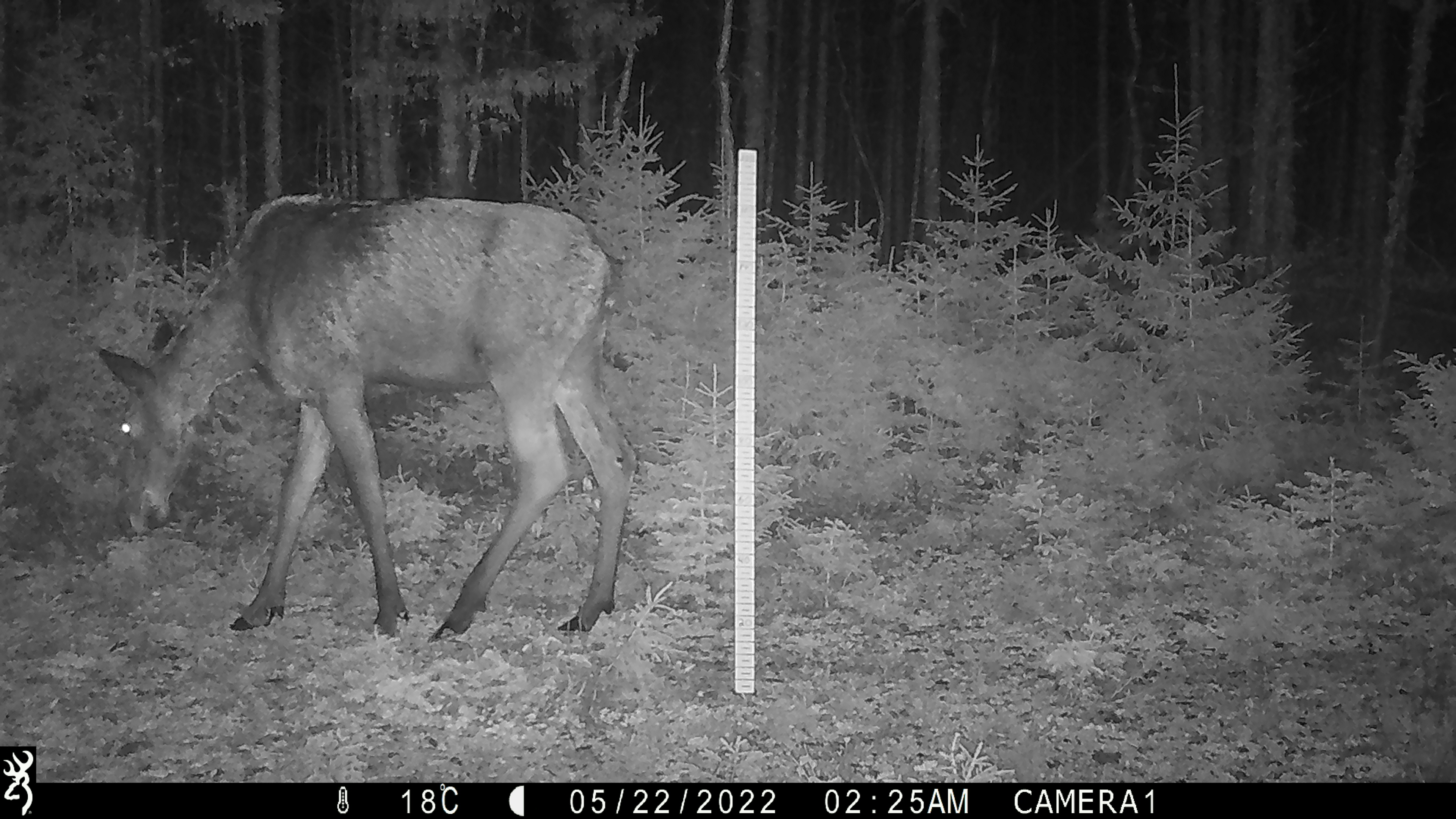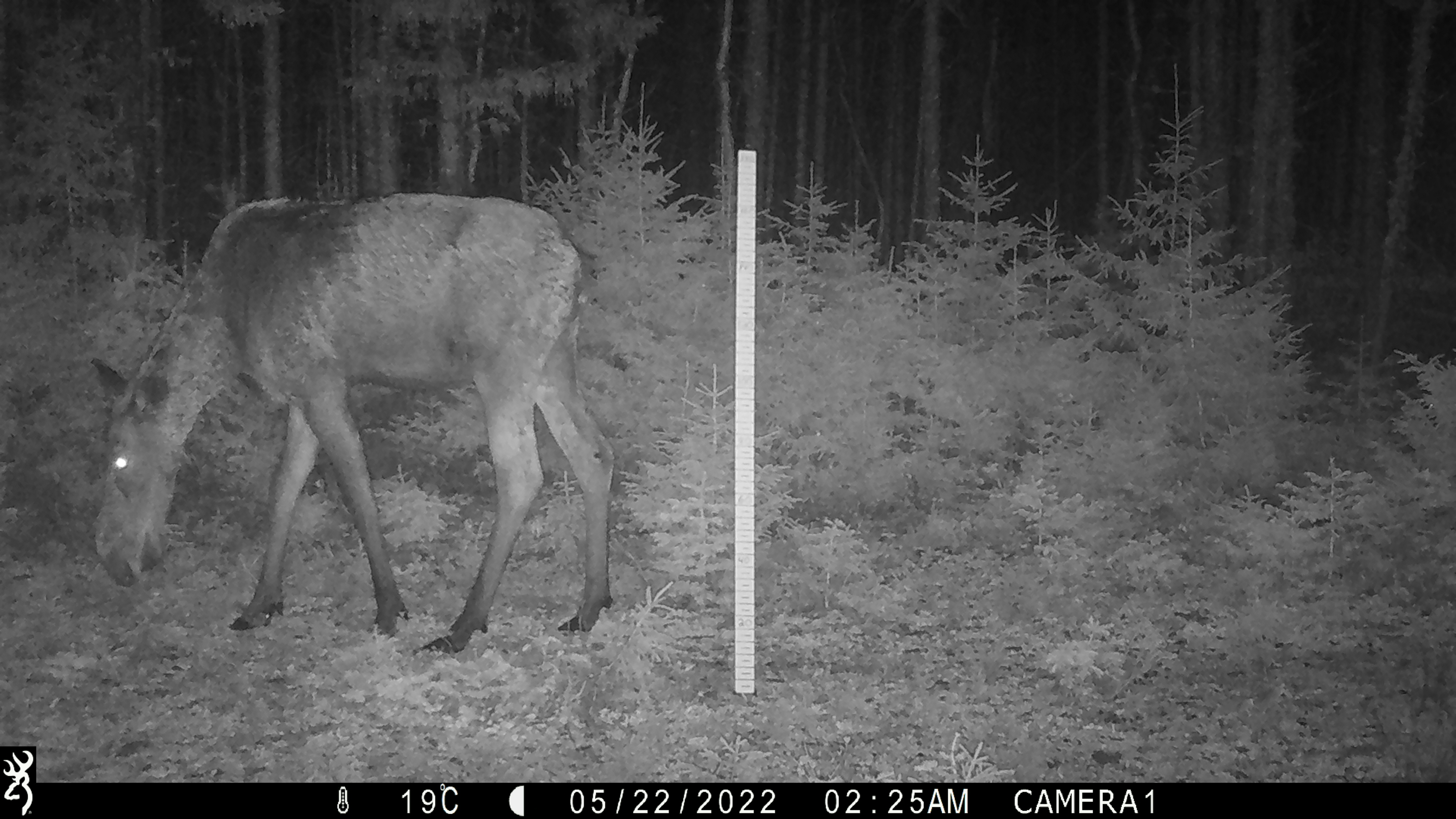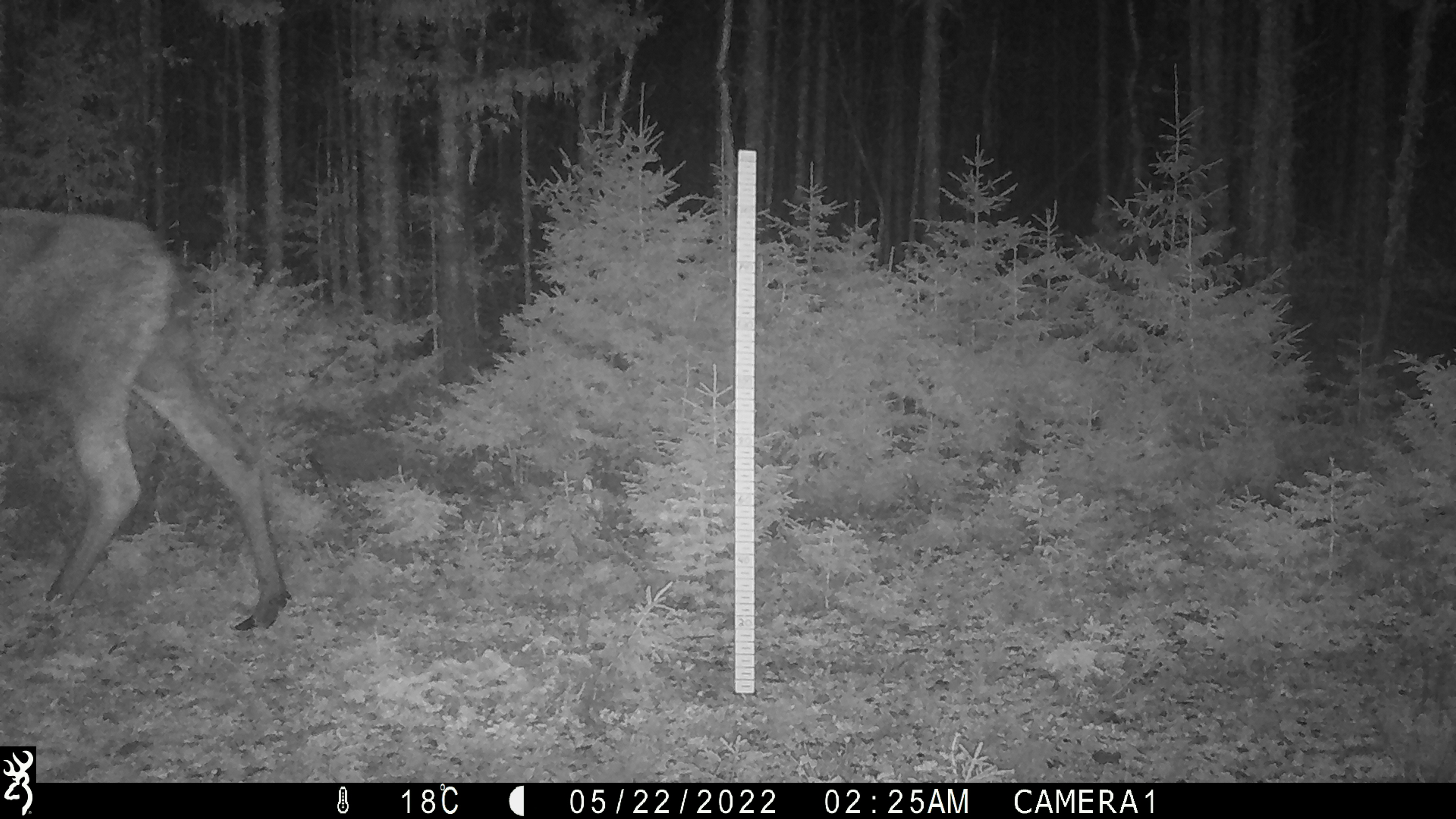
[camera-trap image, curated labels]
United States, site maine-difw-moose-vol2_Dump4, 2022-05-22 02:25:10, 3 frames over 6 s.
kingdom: Animalia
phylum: Chordata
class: Mammalia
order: Artiodactyla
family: Cervidae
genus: Alces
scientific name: Alces alces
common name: moose